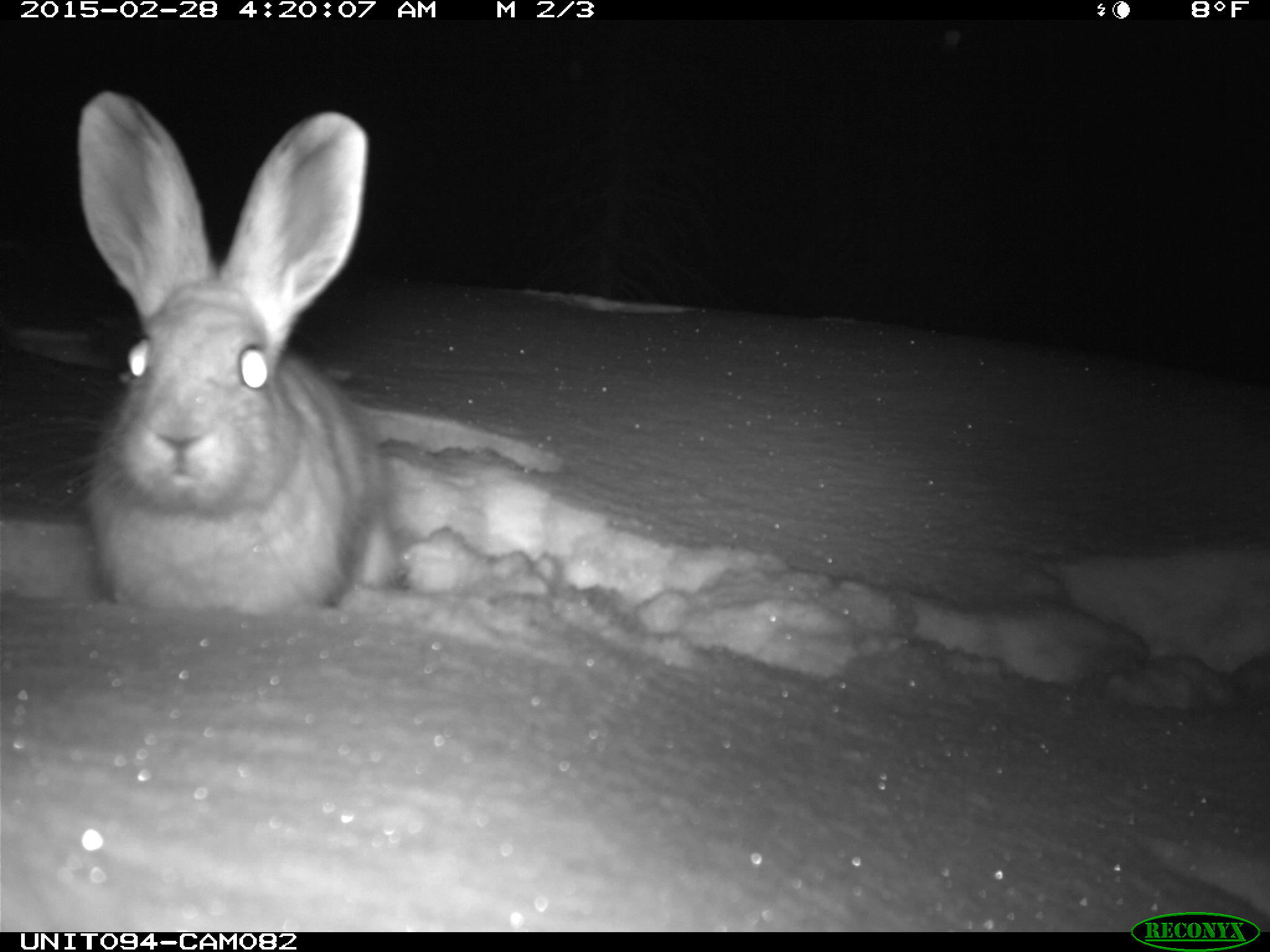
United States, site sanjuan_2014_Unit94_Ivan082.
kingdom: Animalia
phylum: Chordata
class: Mammalia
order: Lagomorpha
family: Leporidae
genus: Lepus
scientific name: Lepus americanus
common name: snowshoe hare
Lepus americanus (snowshoe hare).